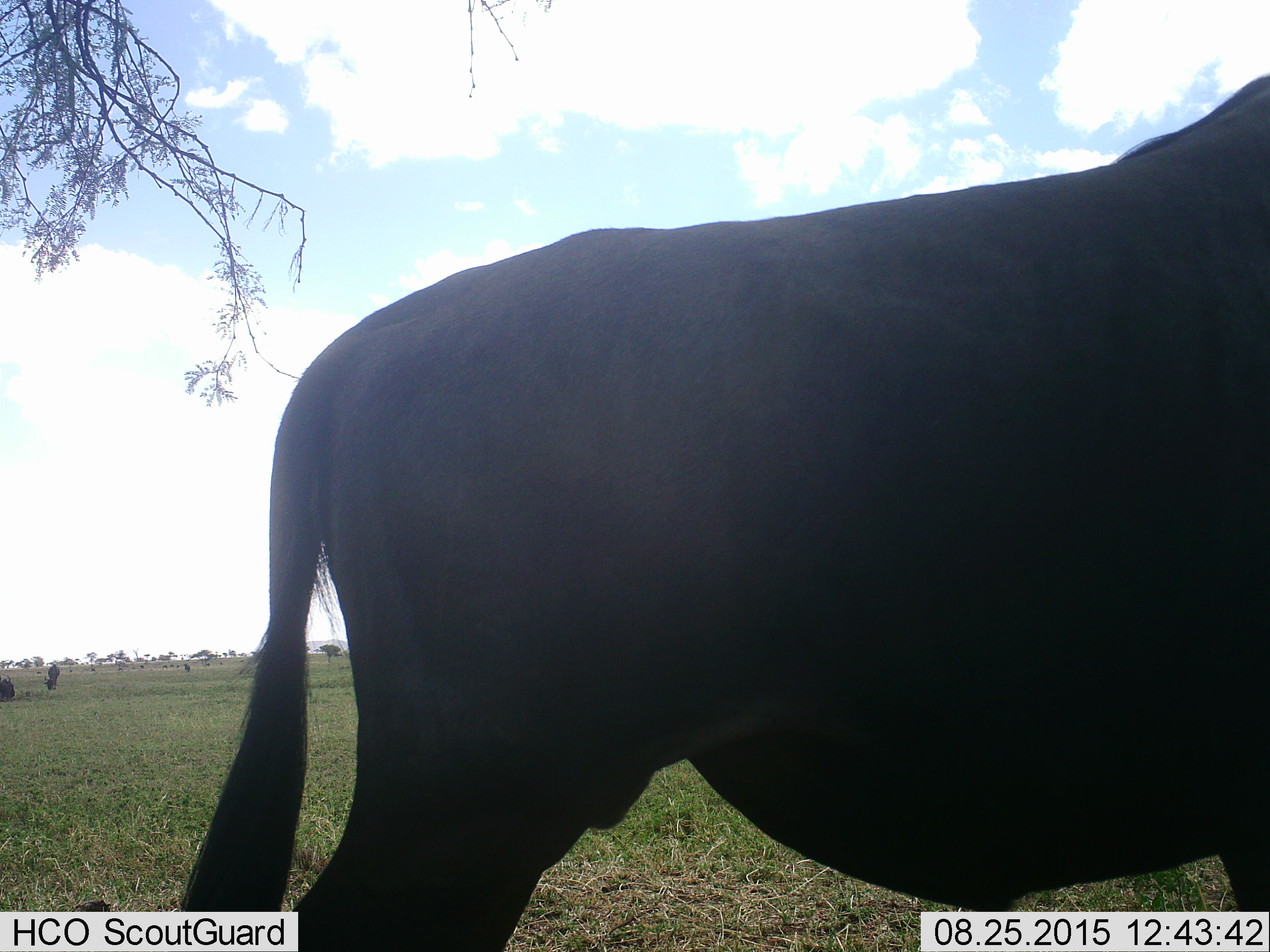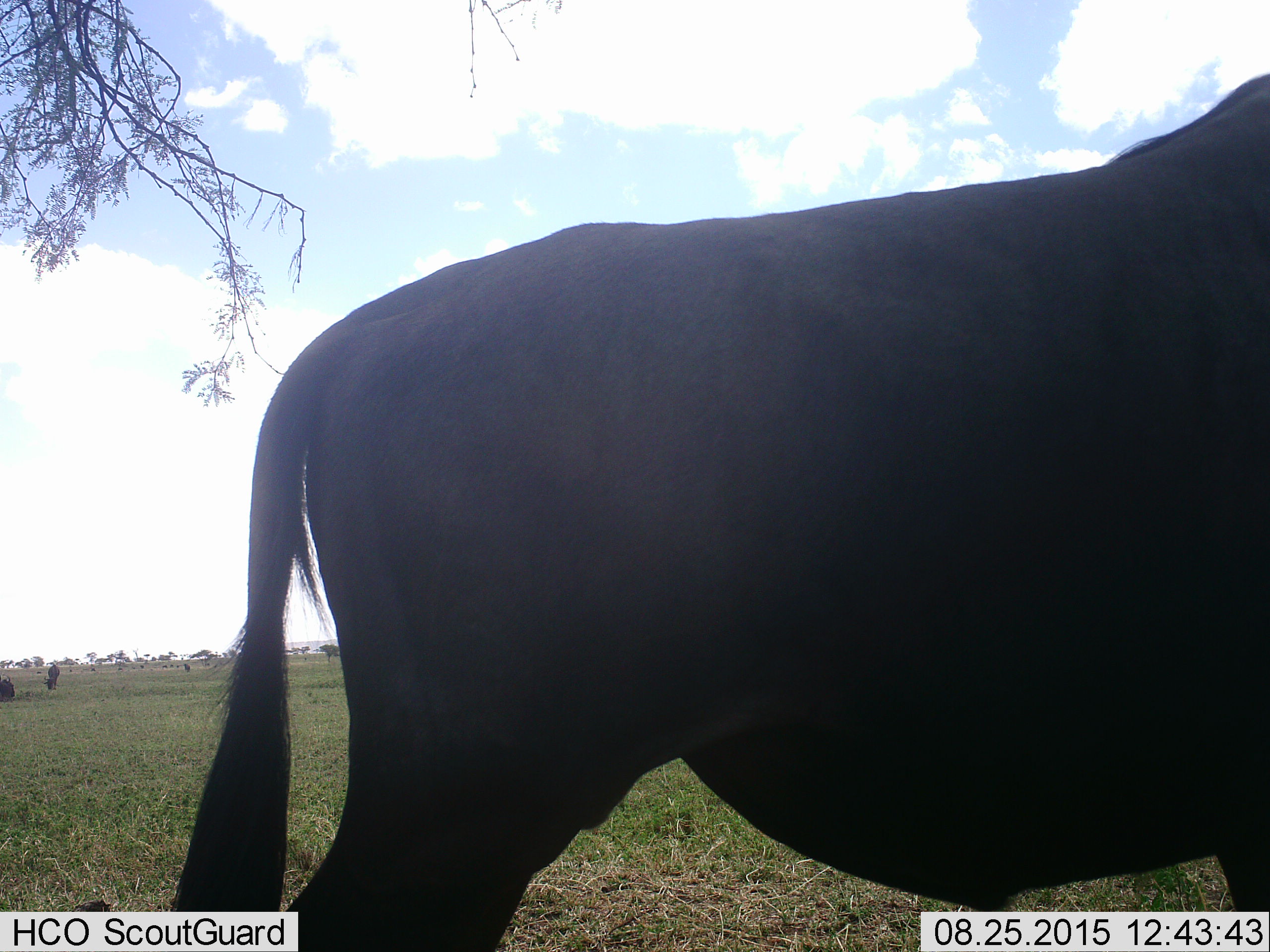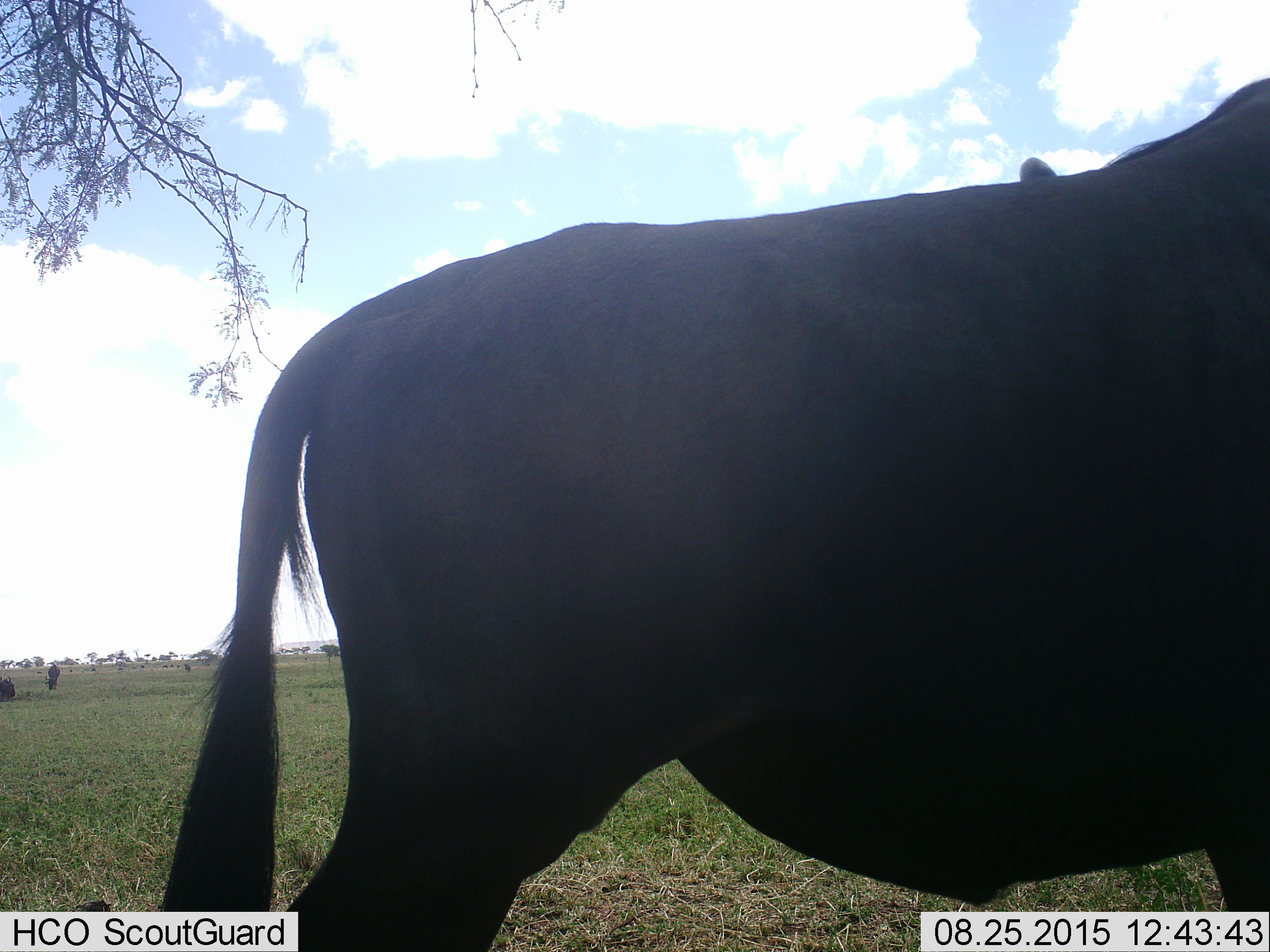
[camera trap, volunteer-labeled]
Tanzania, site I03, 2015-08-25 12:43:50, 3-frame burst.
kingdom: Animalia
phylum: Chordata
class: Mammalia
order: Artiodactyla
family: Bovidae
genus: Connochaetes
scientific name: Connochaetes taurinus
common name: blue wildebeest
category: wildebeest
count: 11-50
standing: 100%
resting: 14%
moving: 14%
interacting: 0%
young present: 0%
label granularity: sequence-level